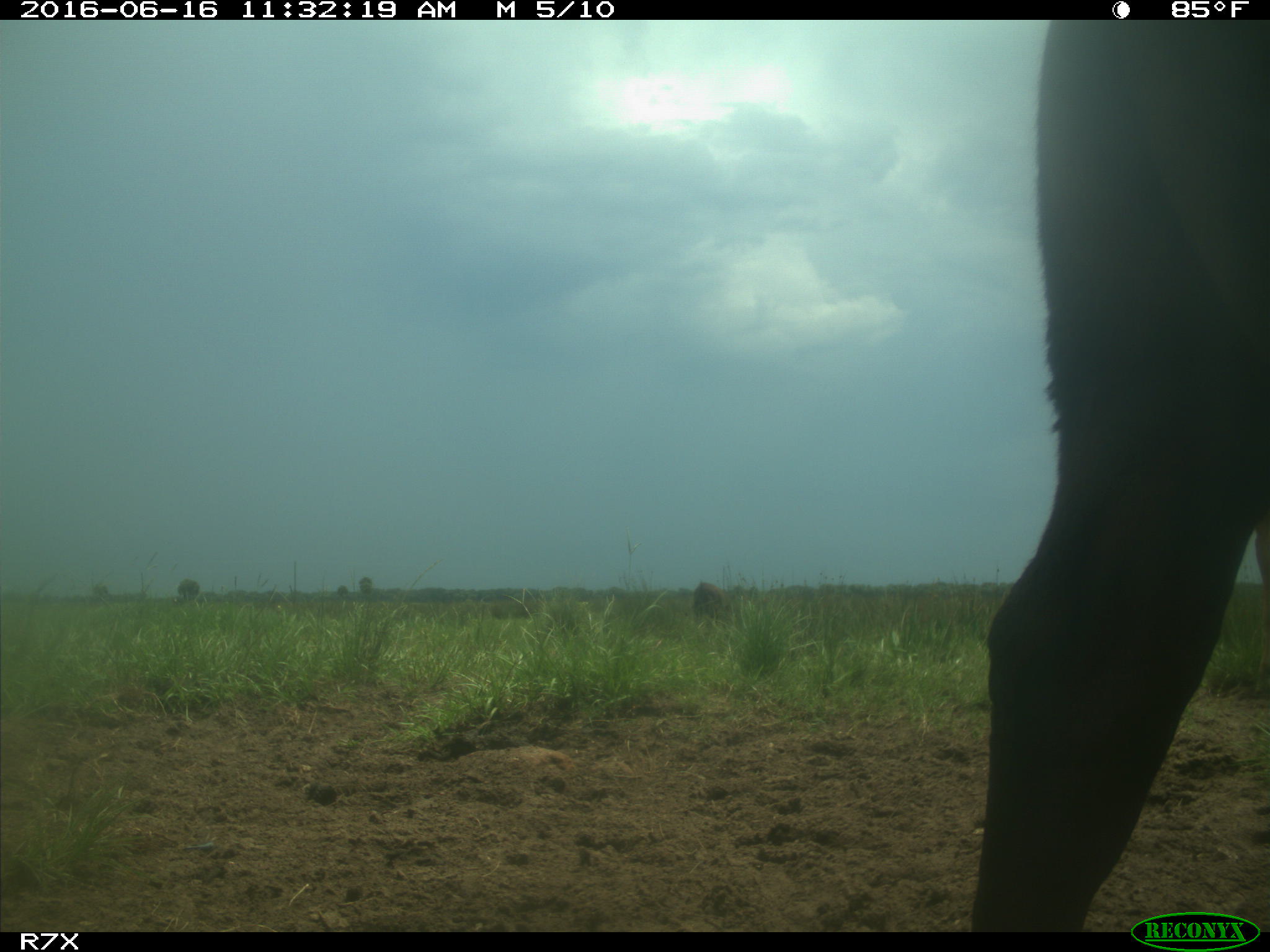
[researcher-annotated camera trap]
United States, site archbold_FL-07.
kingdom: Animalia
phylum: Chordata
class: Mammalia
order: Artiodactyla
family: Bovidae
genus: Bos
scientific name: Bos taurus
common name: domestic cow